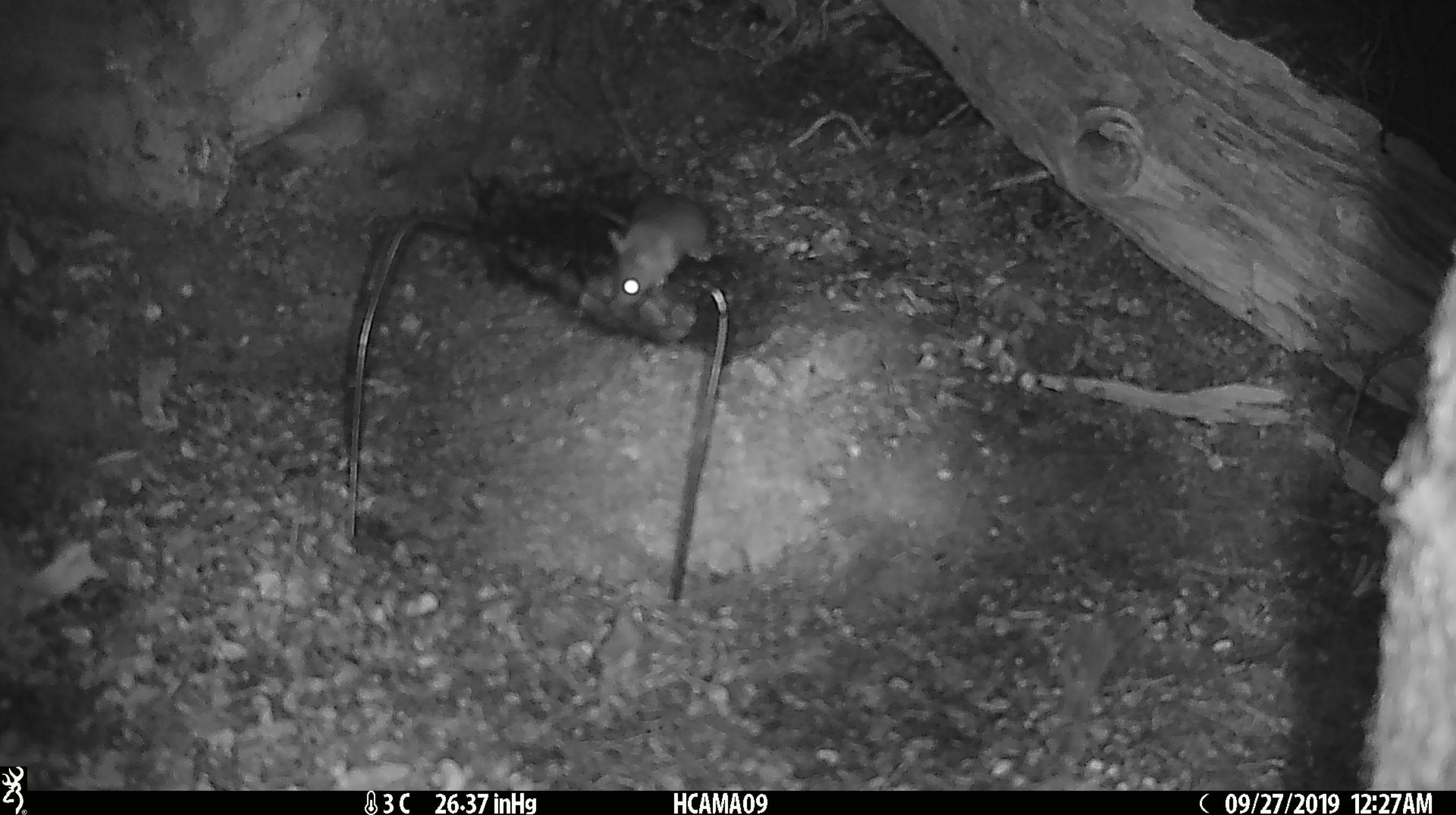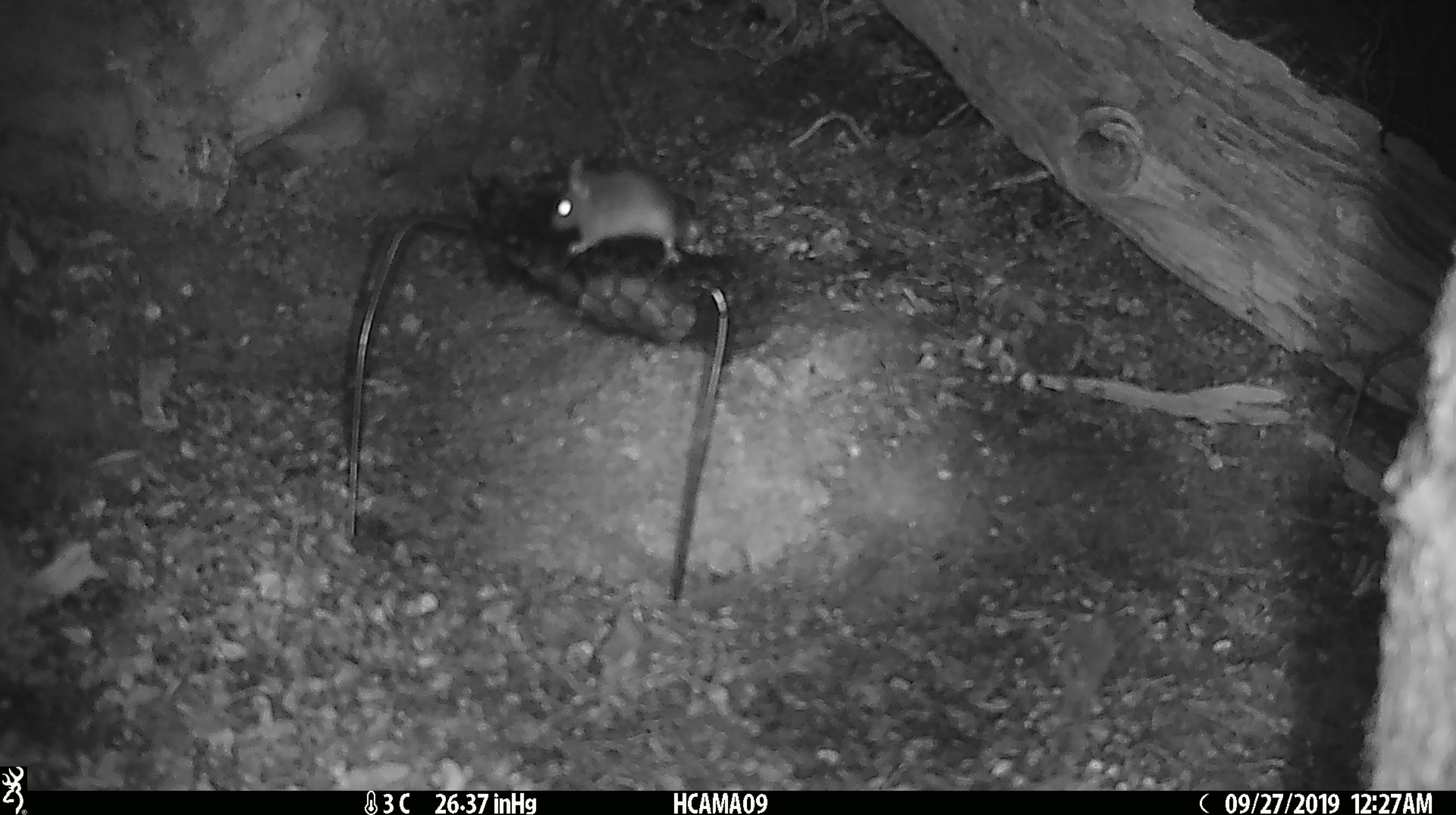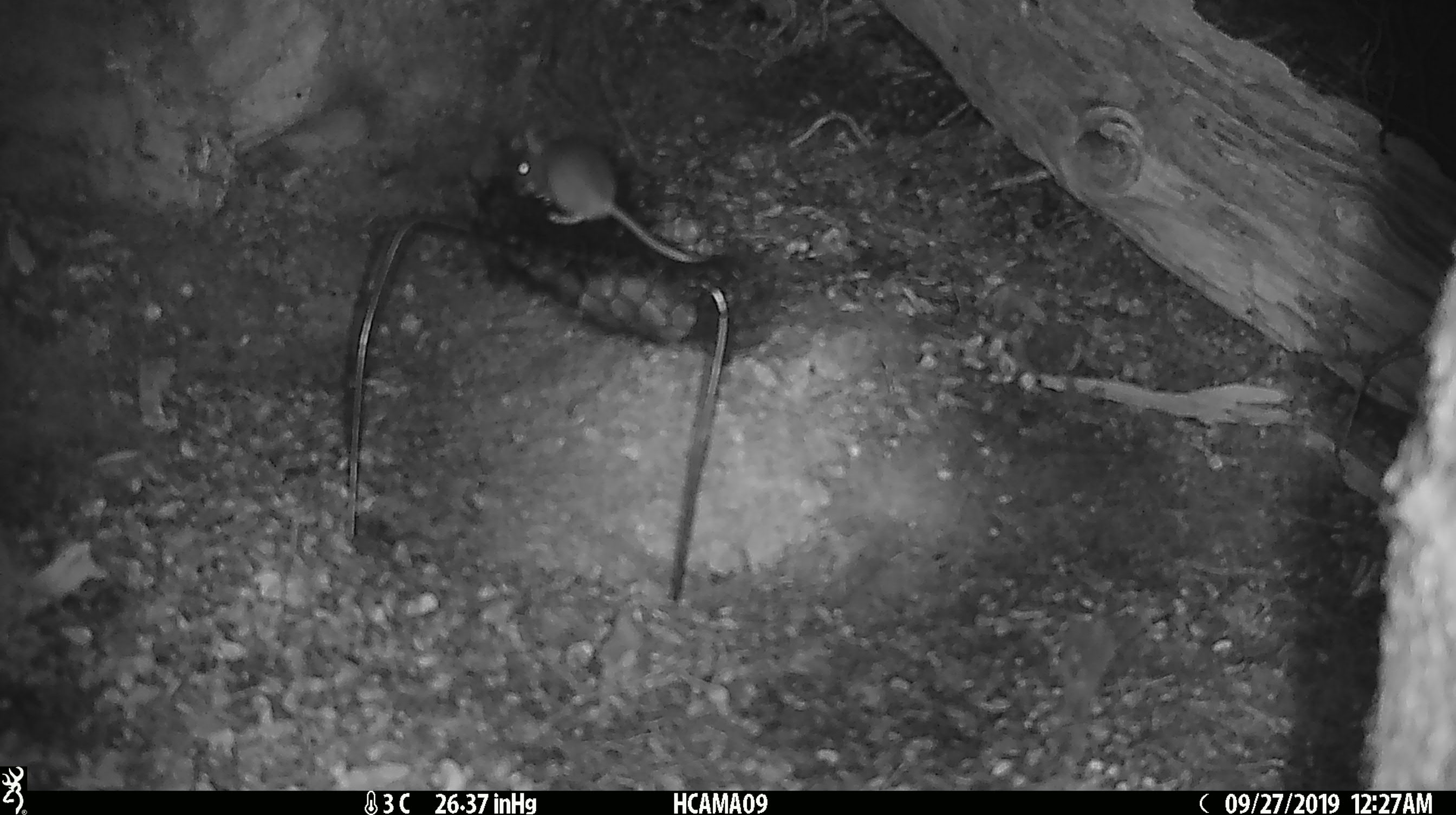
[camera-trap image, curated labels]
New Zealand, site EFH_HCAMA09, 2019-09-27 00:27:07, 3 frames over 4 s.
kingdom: Animalia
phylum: Chordata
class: Mammalia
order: Rodentia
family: Muridae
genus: Mus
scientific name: Mus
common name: mouse